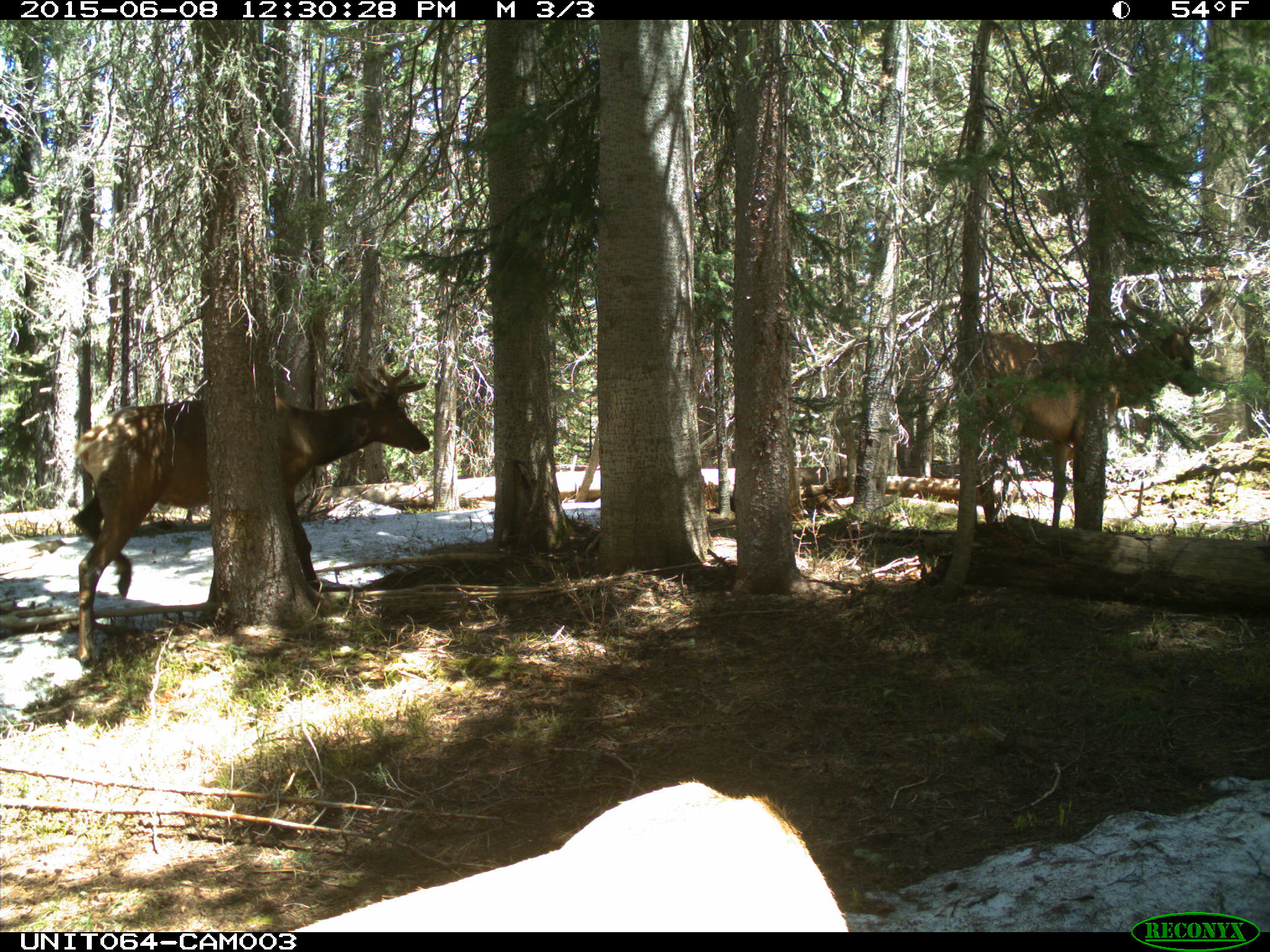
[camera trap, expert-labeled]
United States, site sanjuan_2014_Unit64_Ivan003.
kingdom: Animalia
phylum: Chordata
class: Mammalia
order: Artiodactyla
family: Cervidae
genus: Cervus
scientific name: Cervus elaphus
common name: red deer